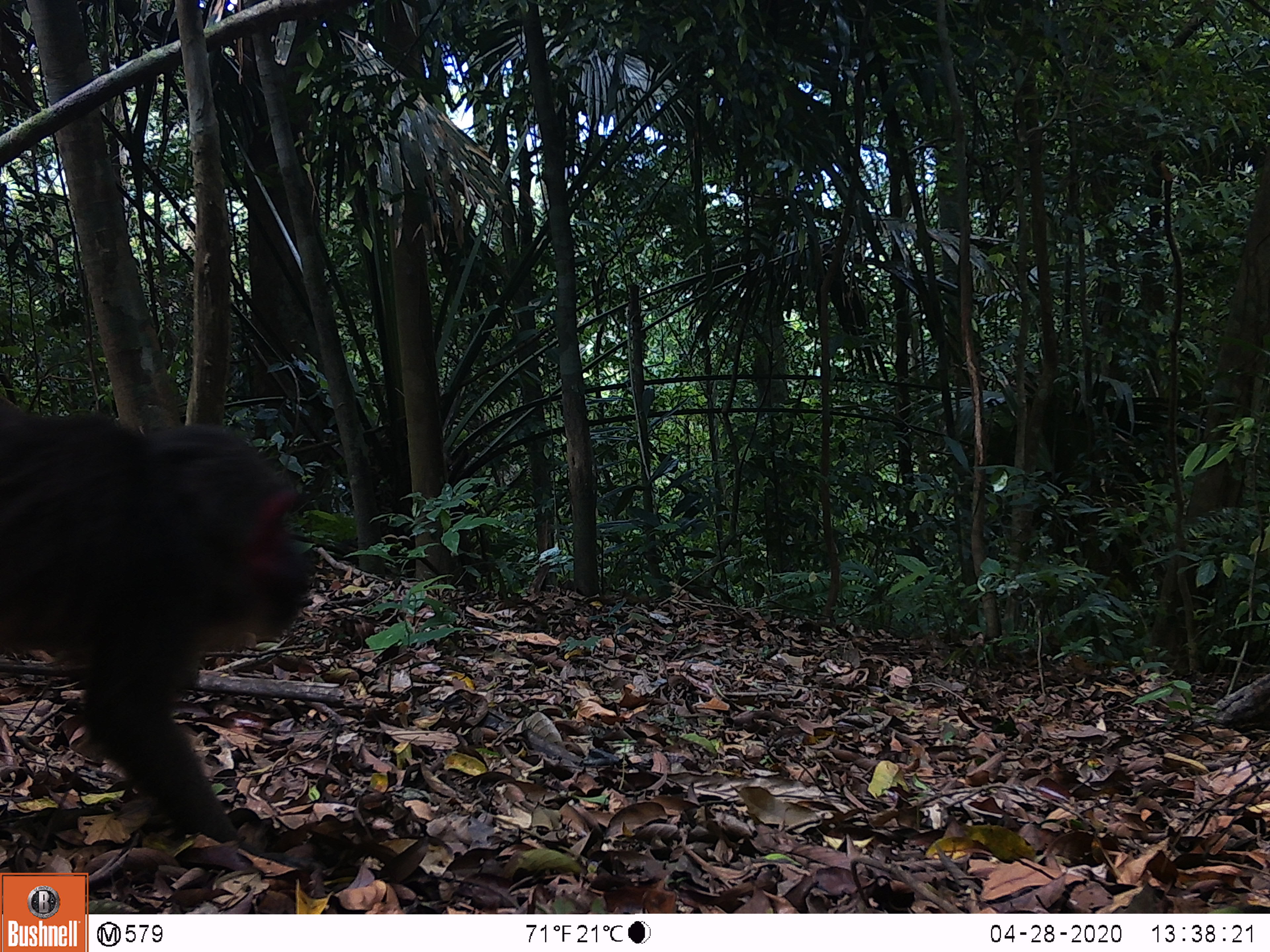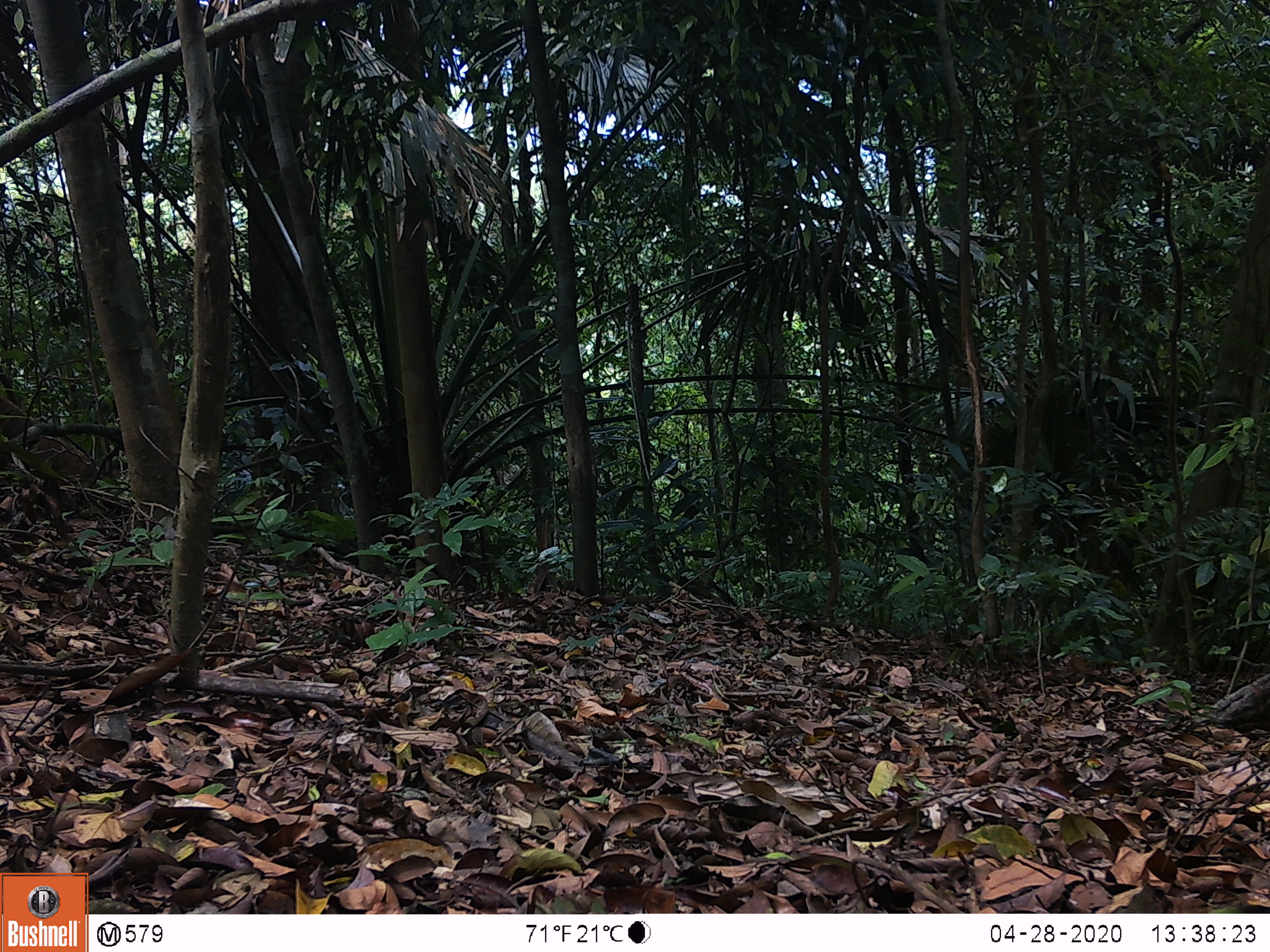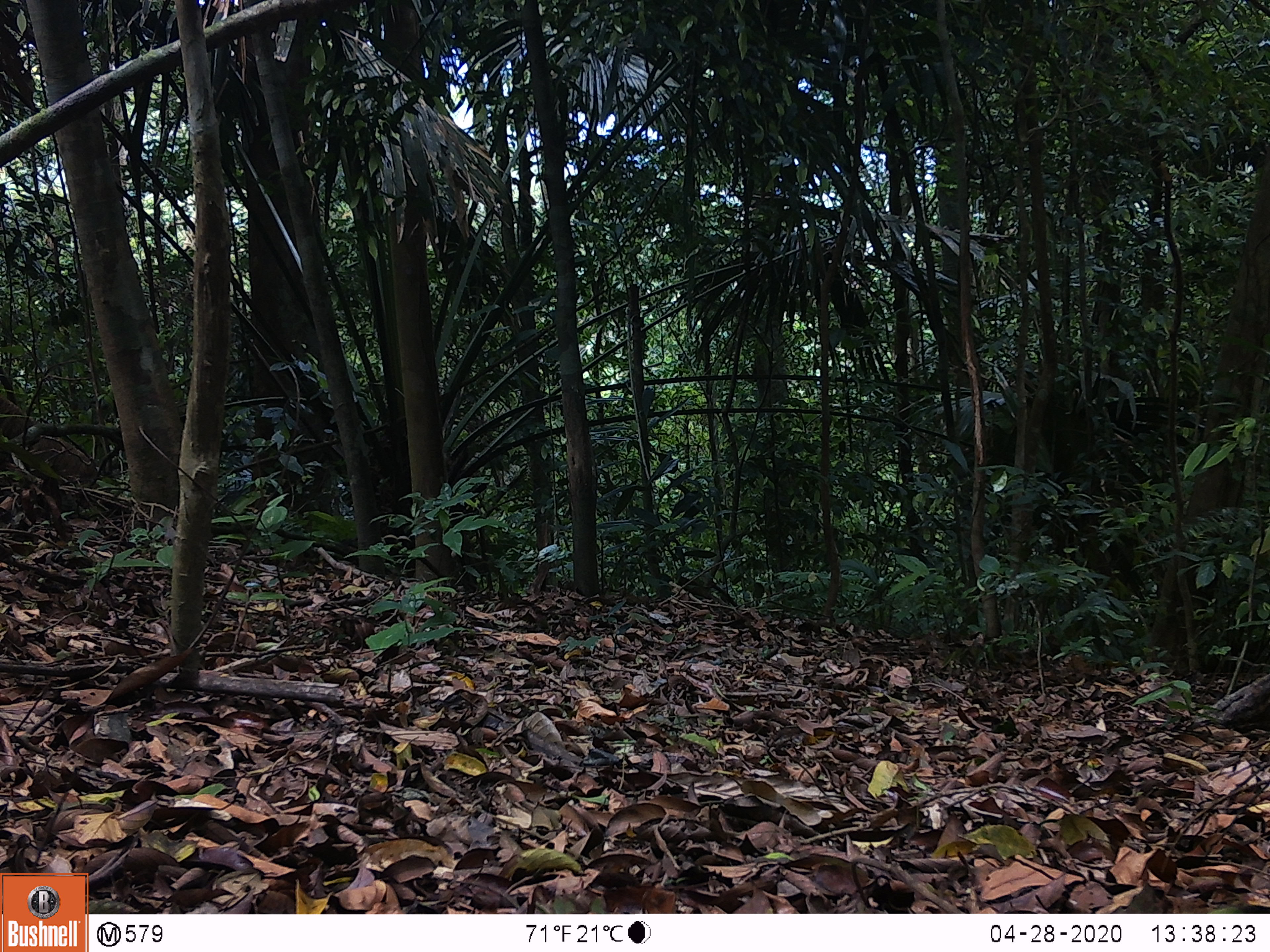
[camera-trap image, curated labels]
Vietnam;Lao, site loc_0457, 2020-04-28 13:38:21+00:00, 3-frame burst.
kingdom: Animalia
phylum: Chordata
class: Mammalia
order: Primates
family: Cercopithecidae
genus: Macaca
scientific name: Macaca arctoides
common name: stump-tailed macaque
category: stump tailed macaque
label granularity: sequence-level